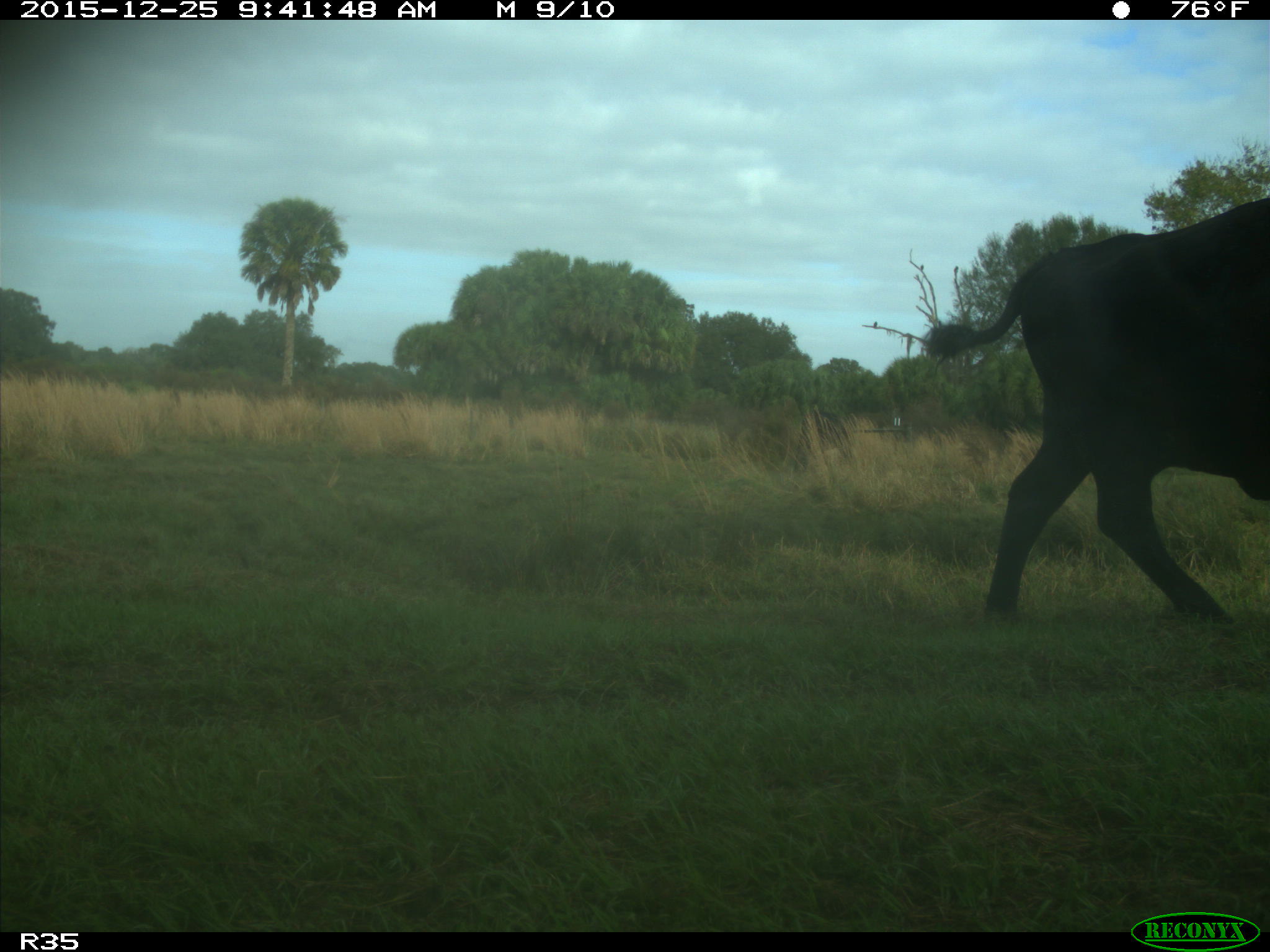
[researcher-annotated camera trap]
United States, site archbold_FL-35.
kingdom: Animalia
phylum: Chordata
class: Mammalia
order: Artiodactyla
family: Bovidae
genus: Bos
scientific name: Bos taurus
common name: domestic cow